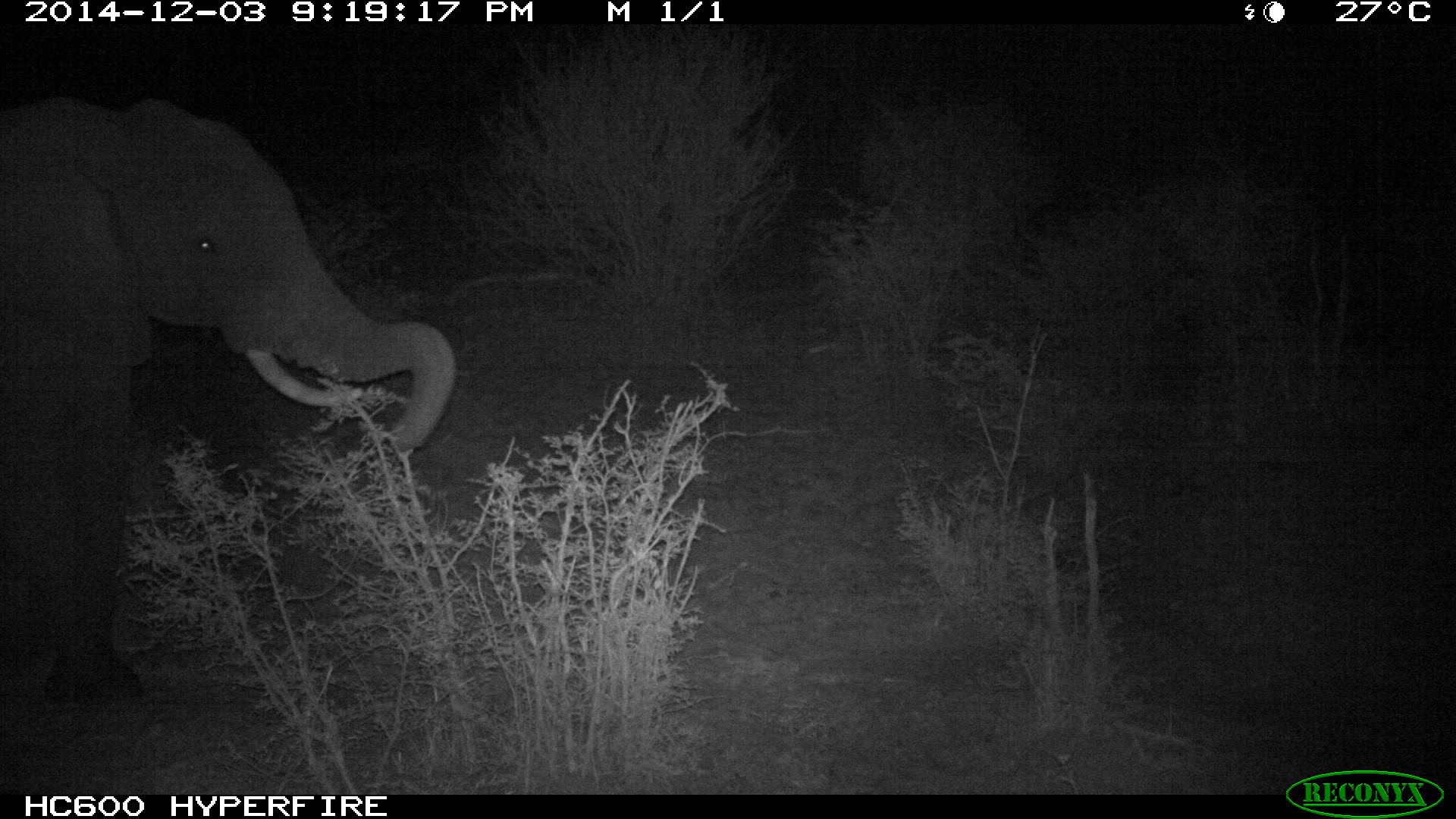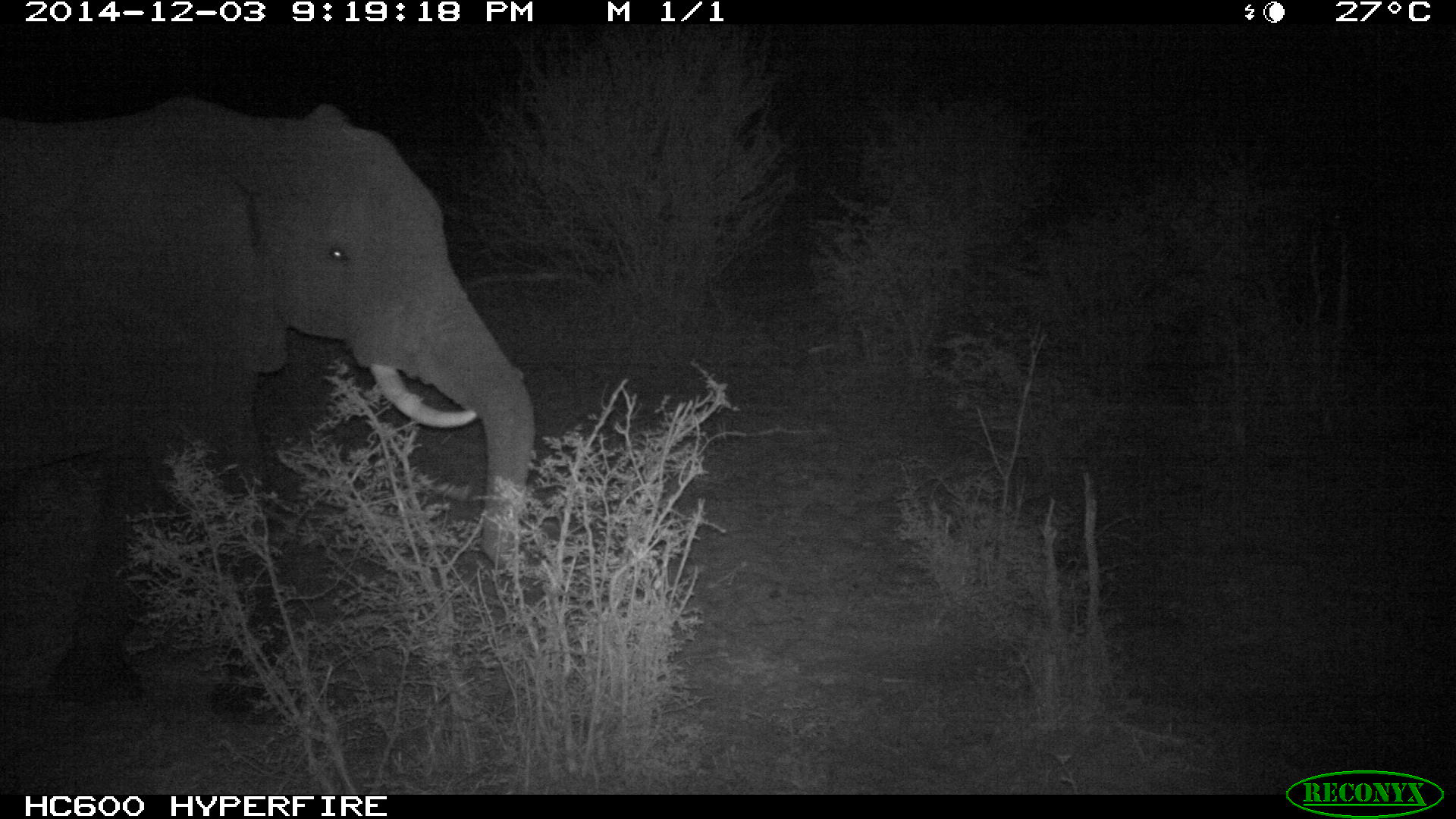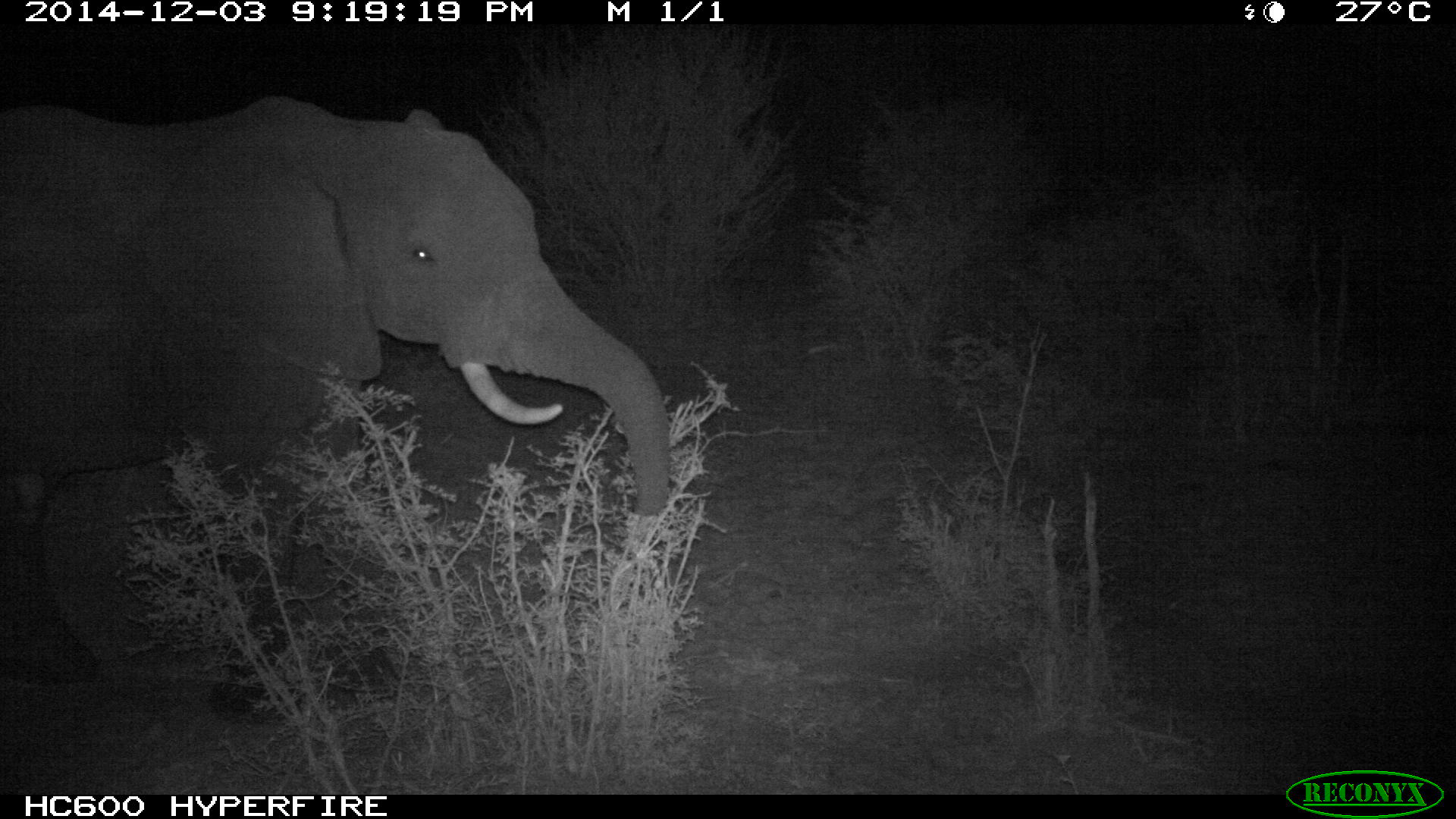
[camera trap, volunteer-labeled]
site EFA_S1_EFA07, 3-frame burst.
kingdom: Animalia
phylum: Chordata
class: Mammalia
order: Proboscidea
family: Elephantidae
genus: Loxodonta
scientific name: Loxodonta africana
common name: african bush elephant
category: elephant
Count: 1.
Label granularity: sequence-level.